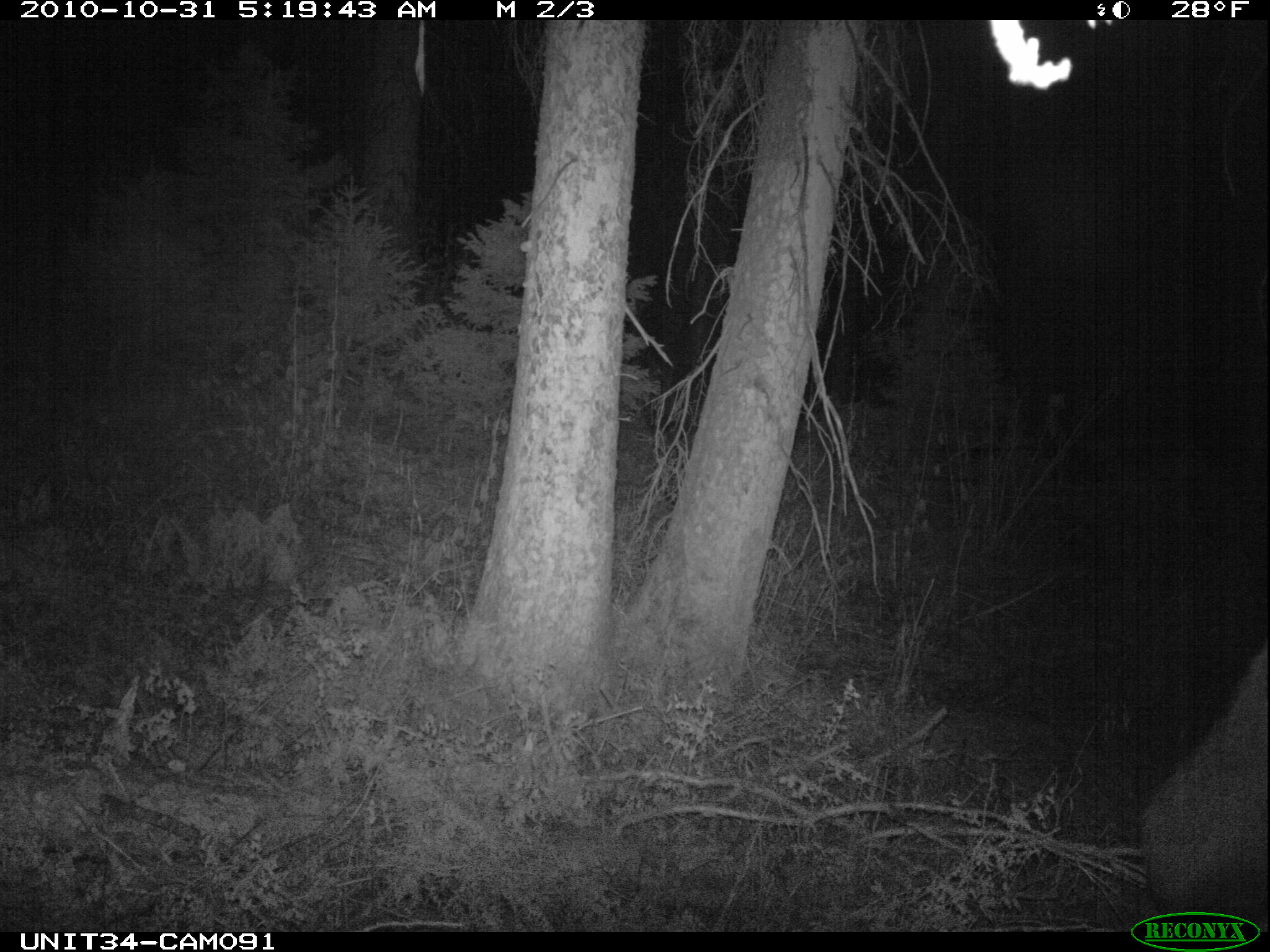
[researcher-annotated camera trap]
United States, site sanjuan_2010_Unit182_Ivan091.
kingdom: Animalia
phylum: Chordata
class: Mammalia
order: Artiodactyla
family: Cervidae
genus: Cervus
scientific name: Cervus elaphus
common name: red deer